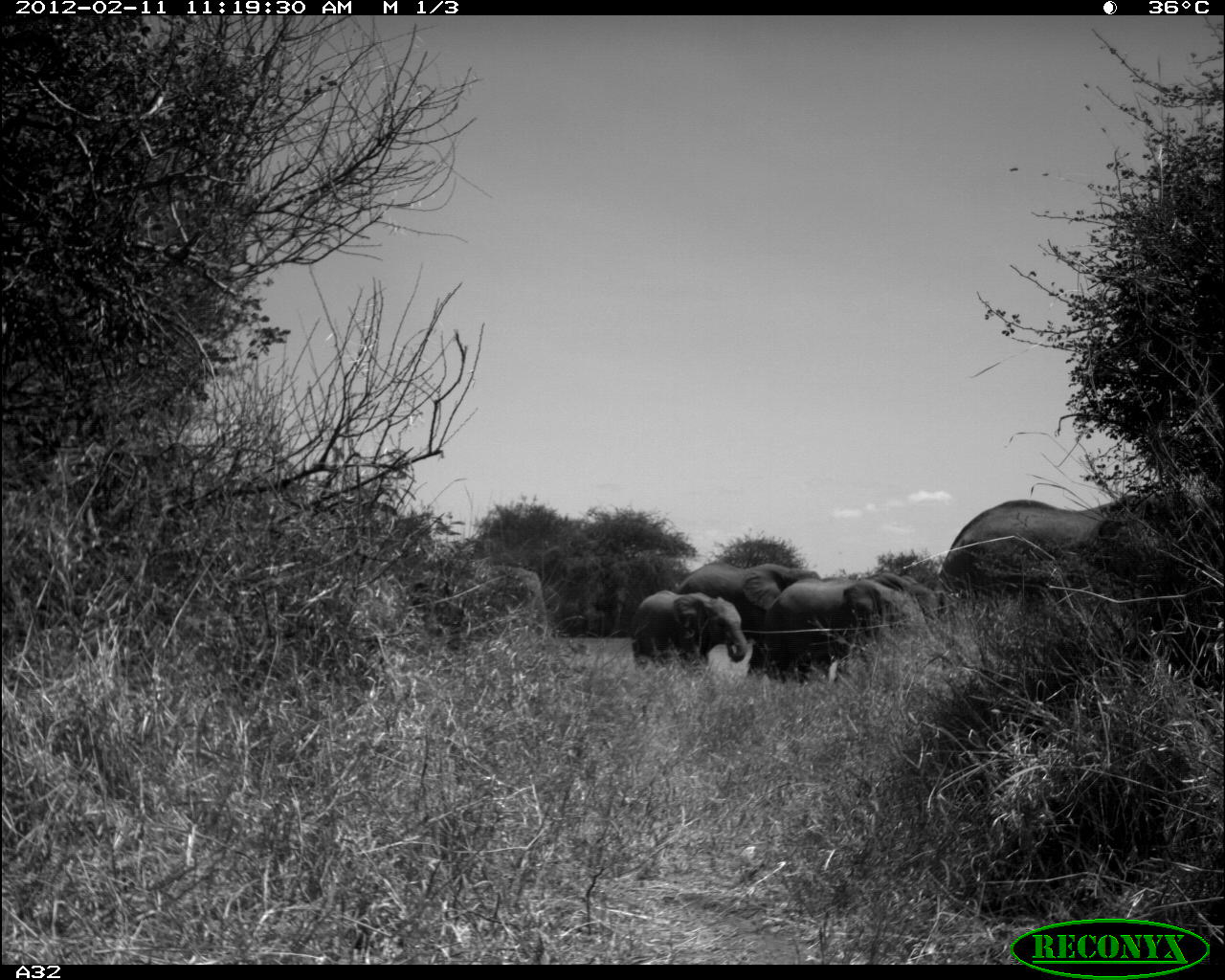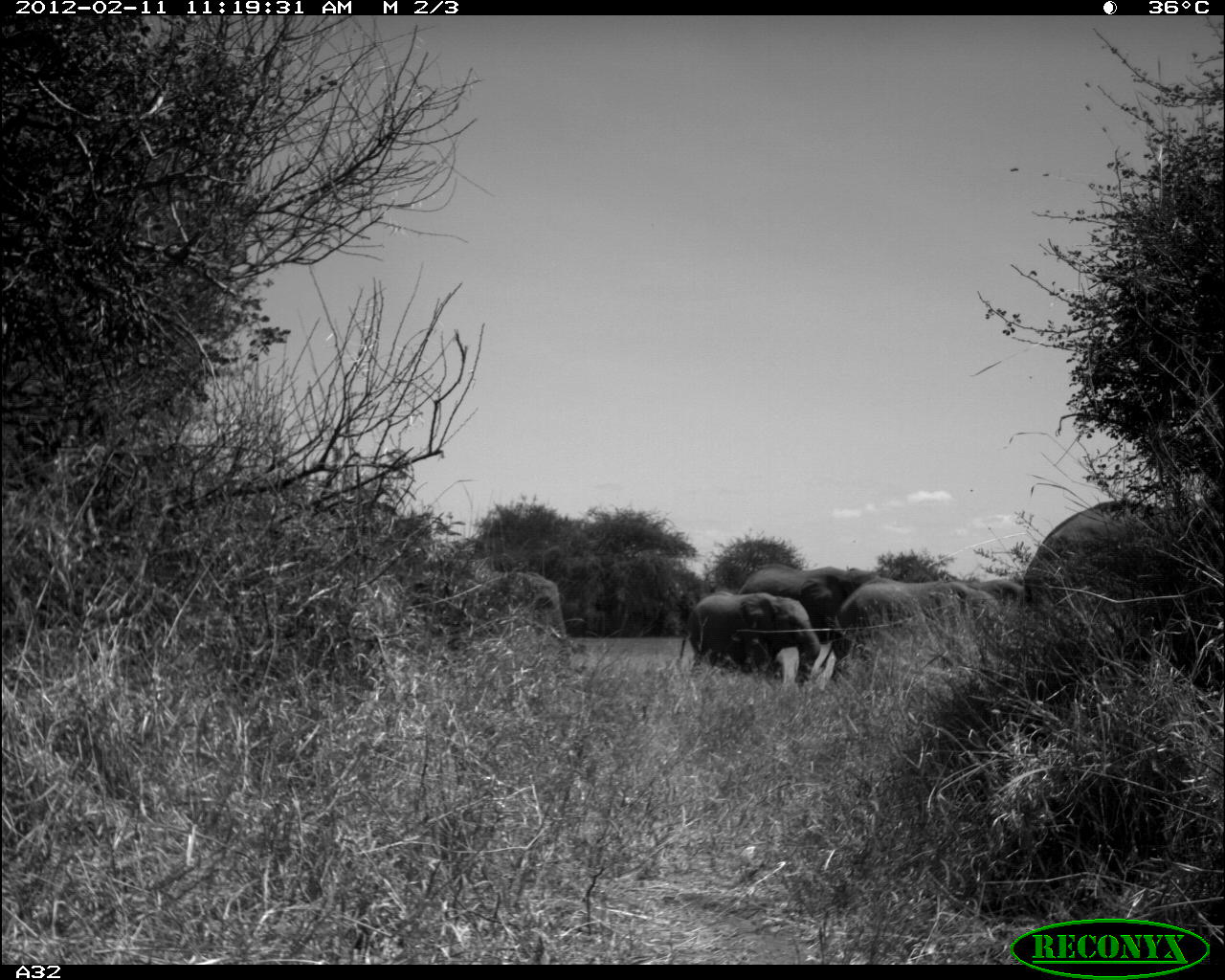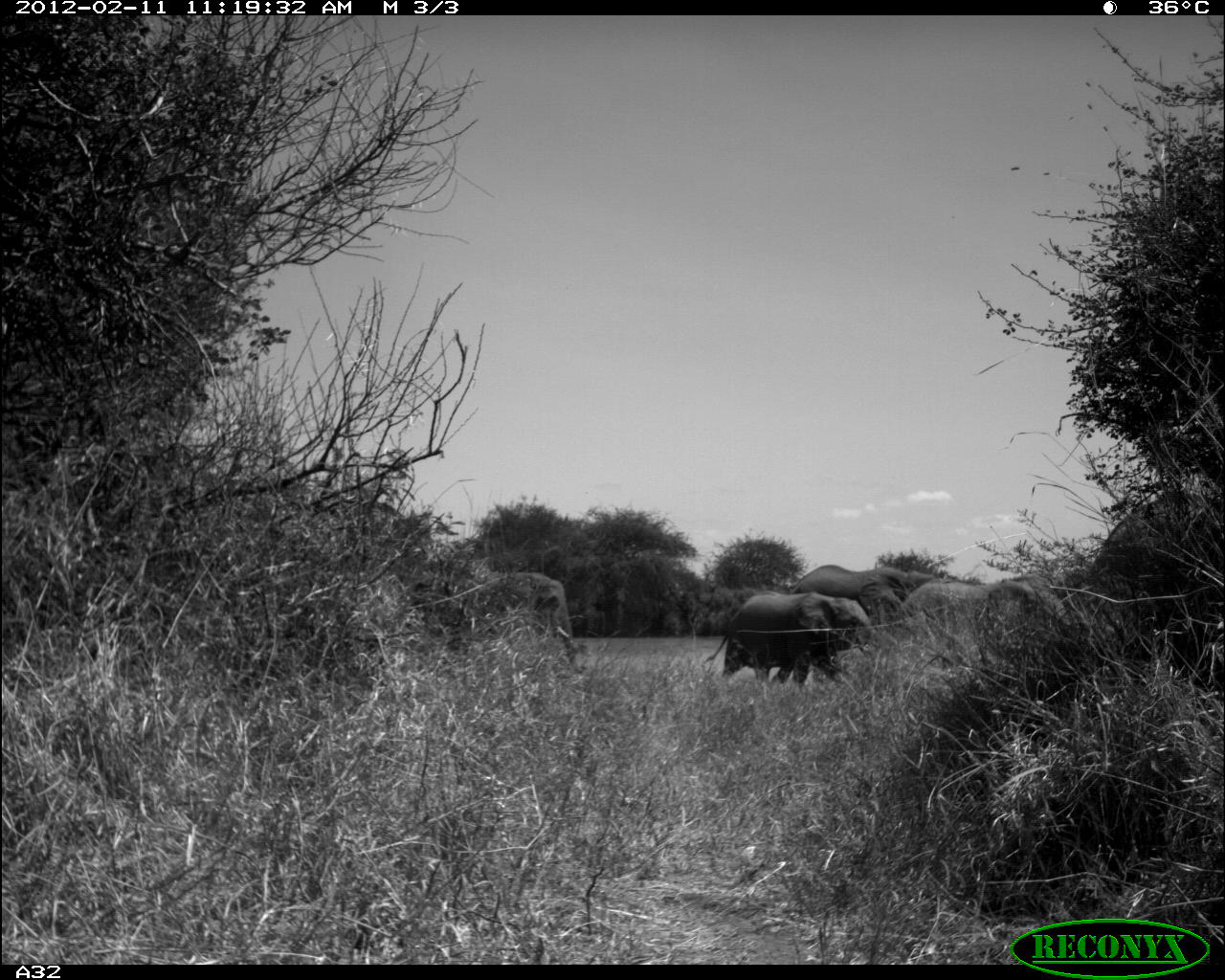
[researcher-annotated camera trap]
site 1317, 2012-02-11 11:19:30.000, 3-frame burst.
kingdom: Animalia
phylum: Chordata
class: Mammalia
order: Proboscidea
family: Elephantidae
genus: Loxodonta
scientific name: Loxodonta africana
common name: african bush elephant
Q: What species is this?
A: Loxodonta africana (african bush elephant).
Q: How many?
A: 5.